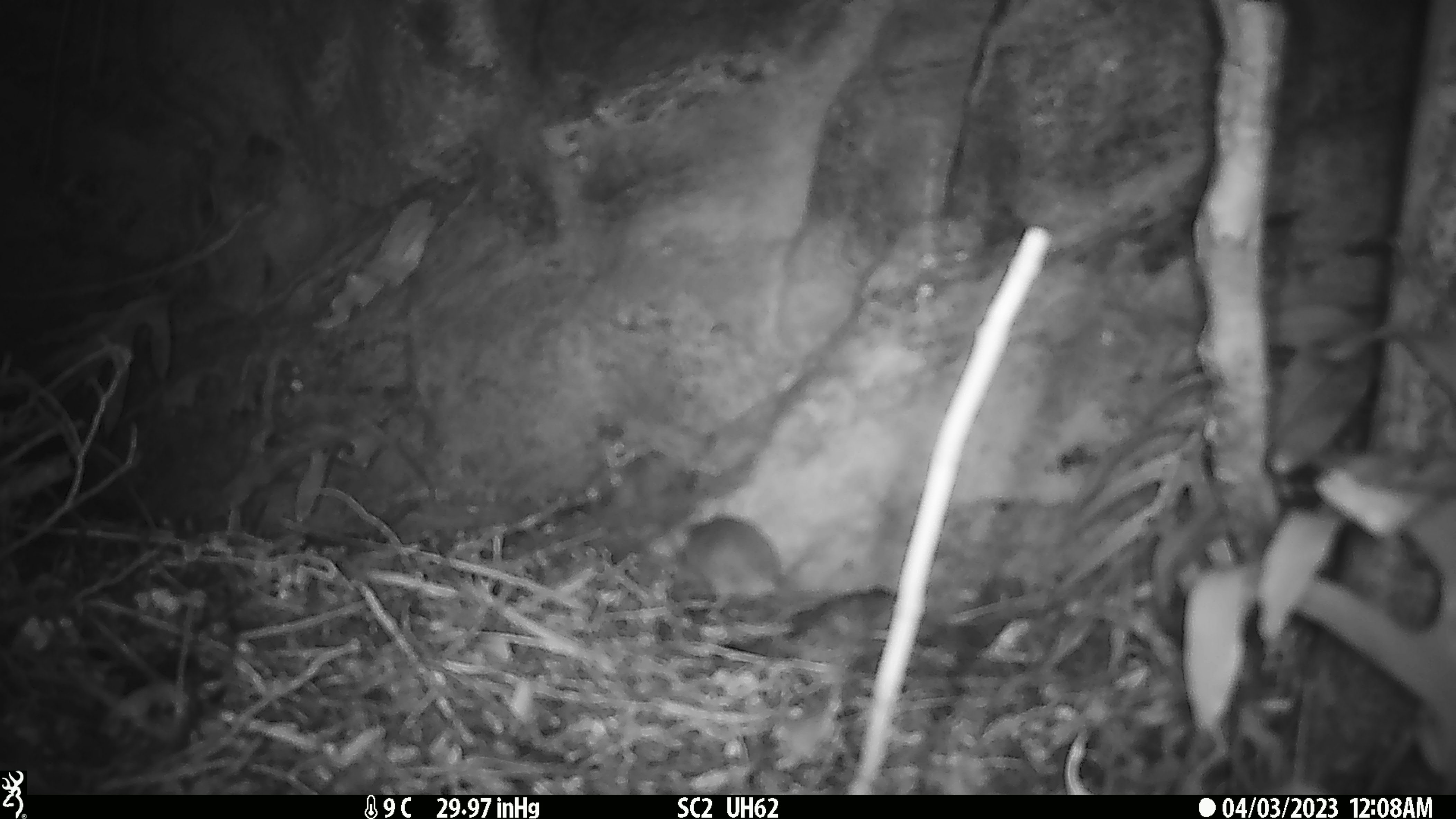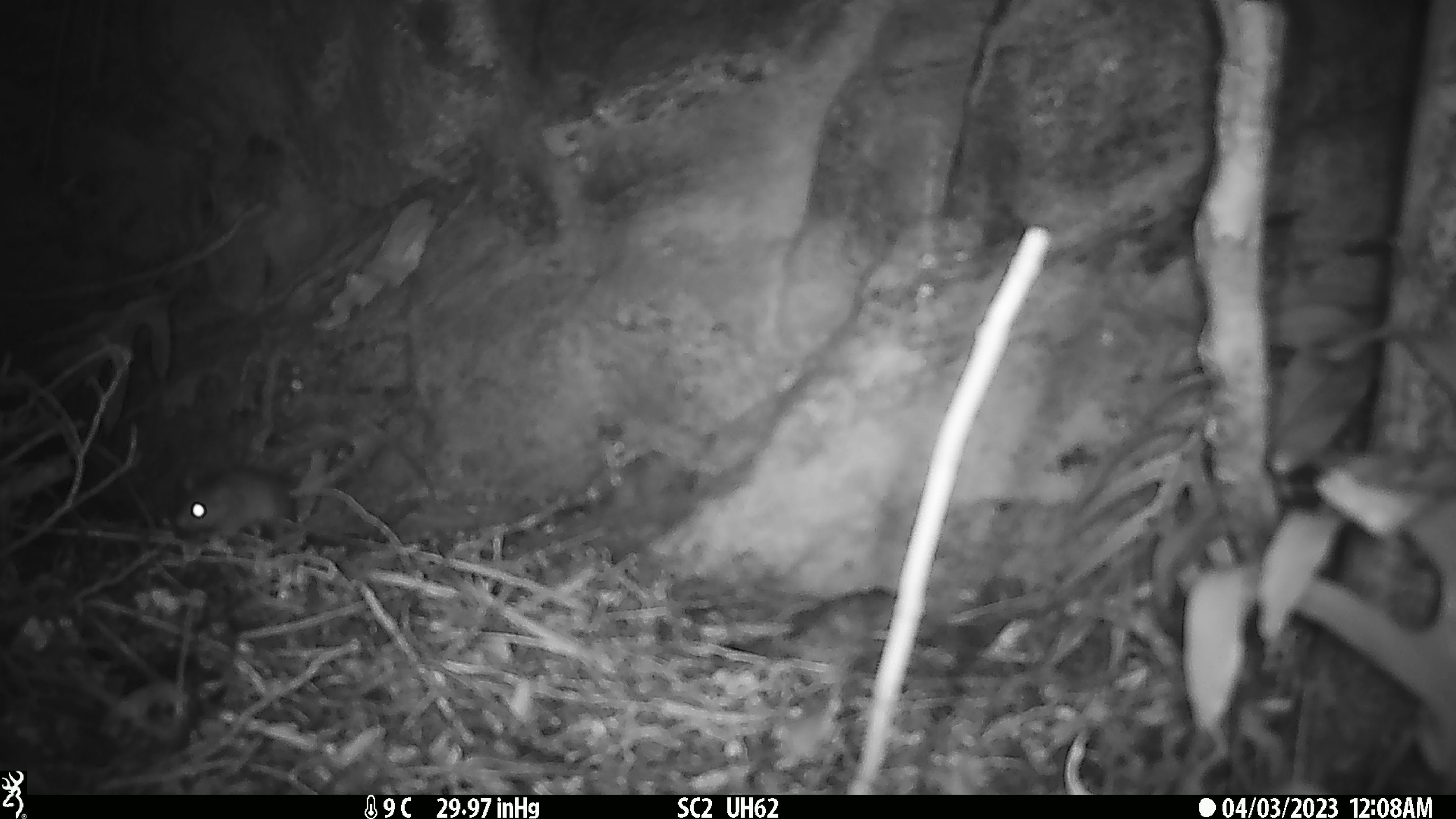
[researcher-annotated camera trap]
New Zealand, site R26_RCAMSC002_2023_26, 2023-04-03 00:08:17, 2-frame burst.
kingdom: Animalia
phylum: Chordata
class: Mammalia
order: Rodentia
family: Muridae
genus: Mus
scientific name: Mus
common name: mouse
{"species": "mouse (Mus)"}